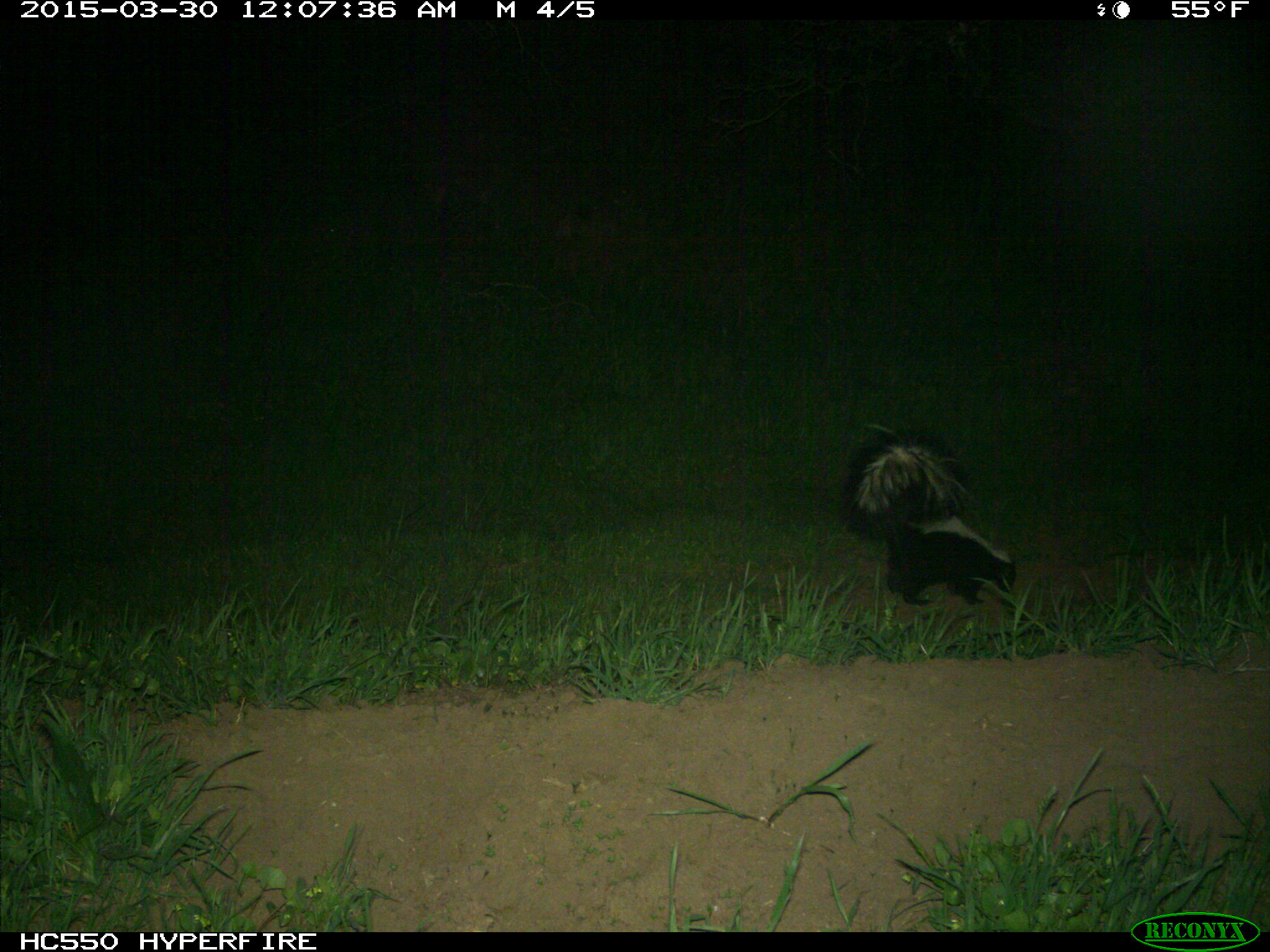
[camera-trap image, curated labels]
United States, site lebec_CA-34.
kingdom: Animalia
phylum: Chordata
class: Mammalia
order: Carnivora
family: Mephitidae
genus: Mephitis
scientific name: Mephitis mephitis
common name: striped skunk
Mephitis mephitis (striped skunk).